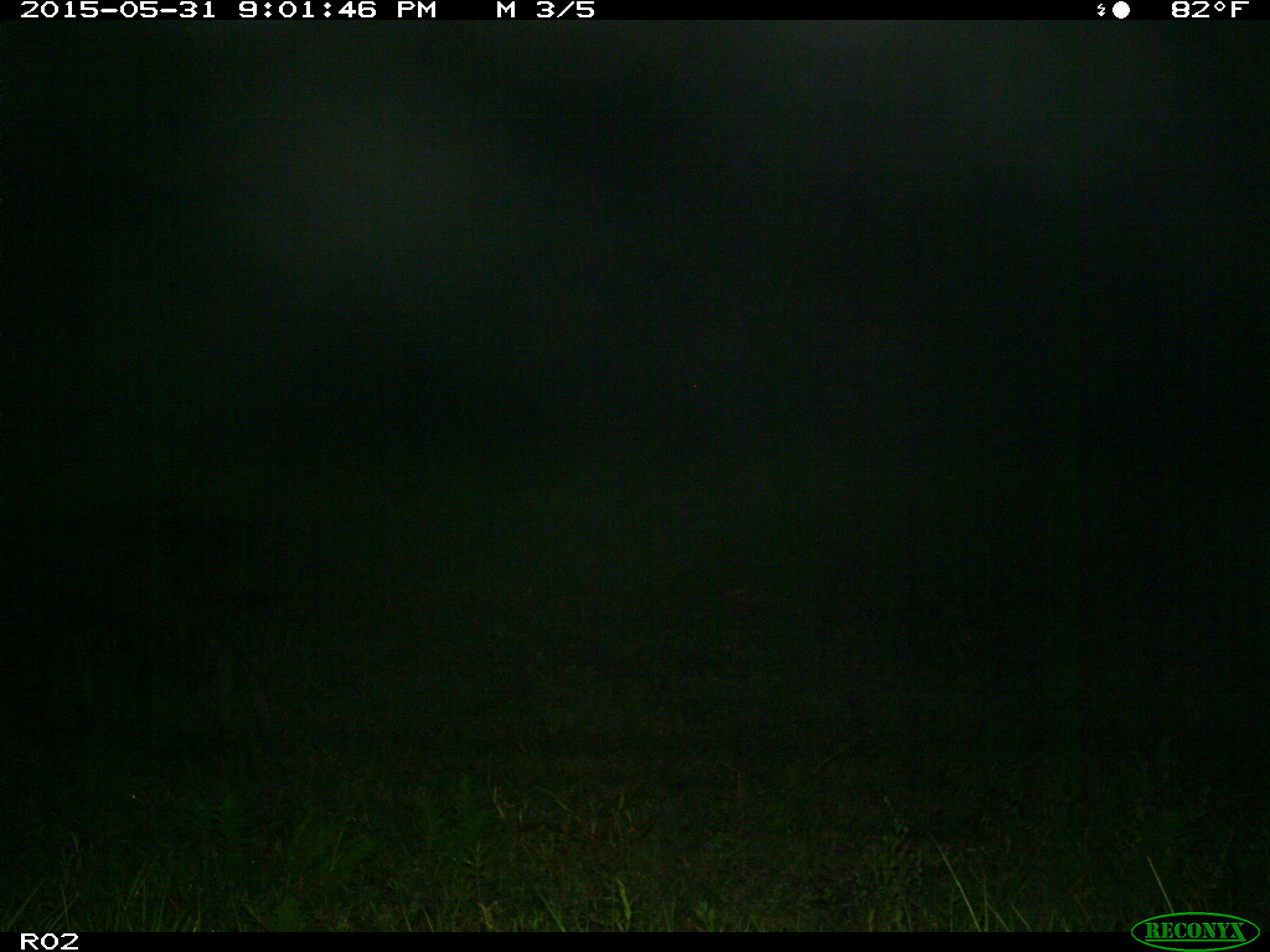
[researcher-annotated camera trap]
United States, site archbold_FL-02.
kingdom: Animalia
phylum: Chordata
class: Mammalia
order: Artiodactyla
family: Bovidae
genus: Bos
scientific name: Bos taurus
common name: domestic cow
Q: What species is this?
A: Bos taurus (domestic cow).